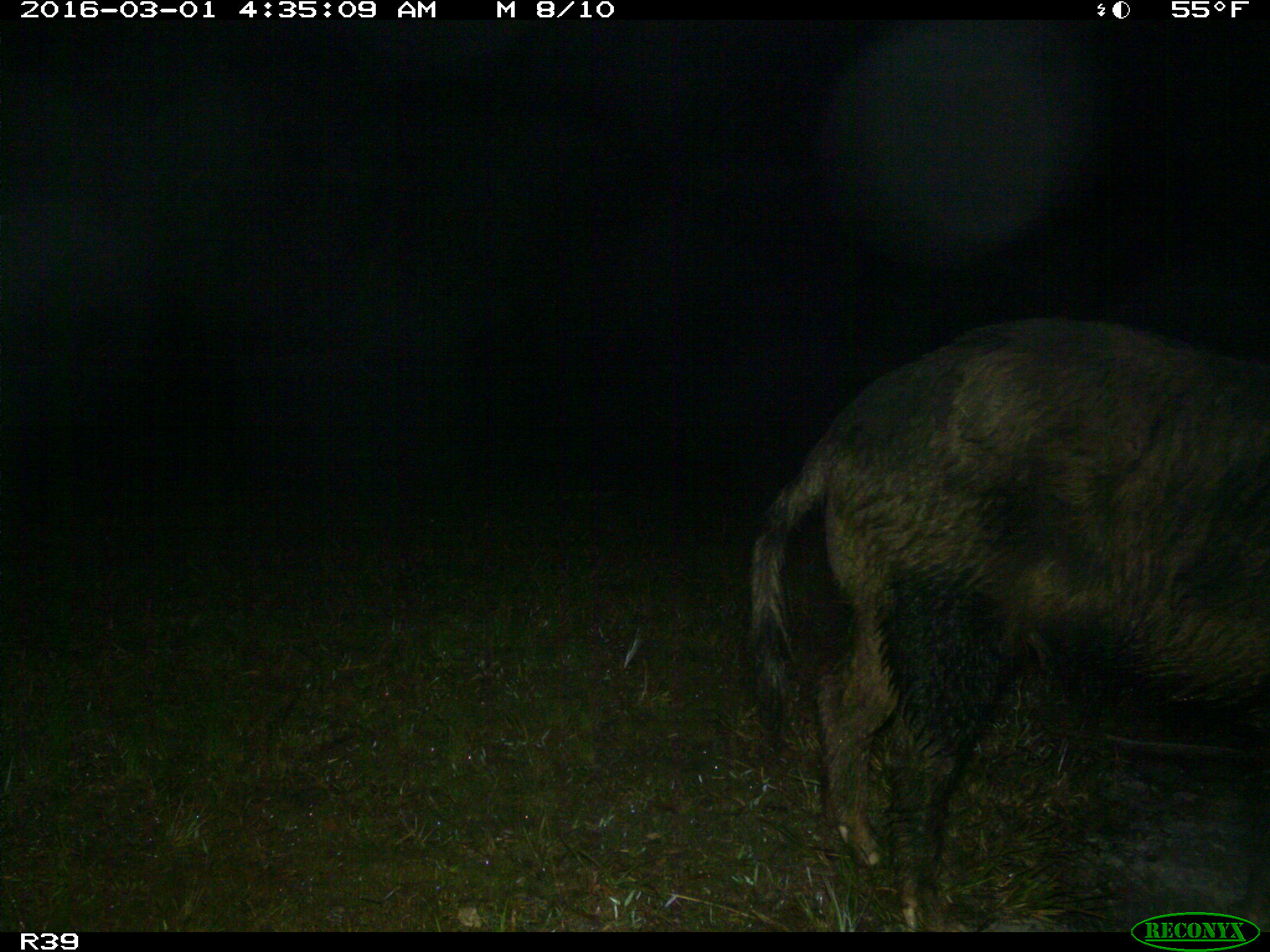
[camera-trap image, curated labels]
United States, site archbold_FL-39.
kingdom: Animalia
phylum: Chordata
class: Mammalia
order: Artiodactyla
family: Suidae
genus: Sus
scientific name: Sus scrofa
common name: wild boar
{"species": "Sus scrofa (wild boar)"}